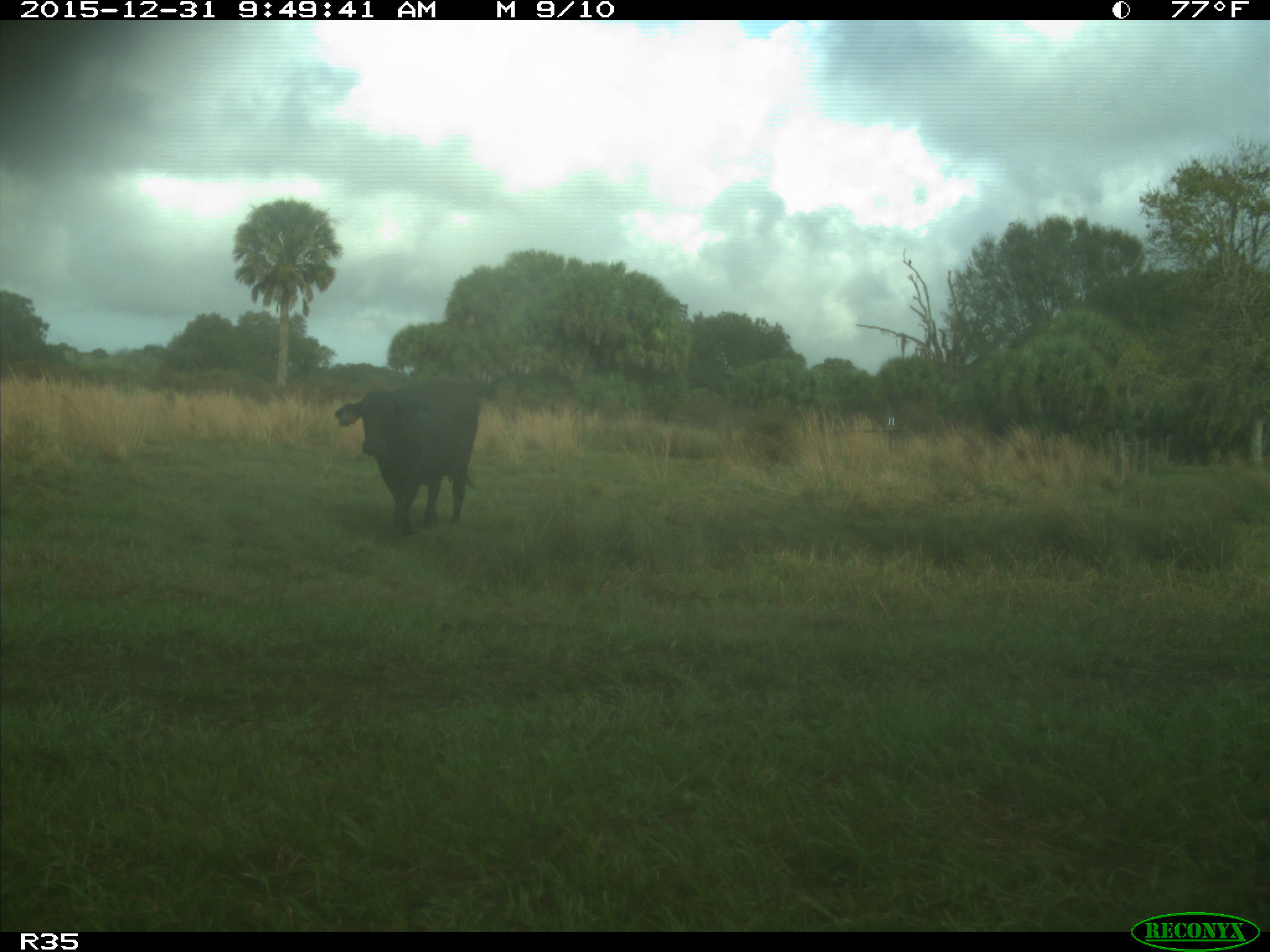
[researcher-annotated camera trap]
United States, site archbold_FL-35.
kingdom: Animalia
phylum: Chordata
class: Mammalia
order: Artiodactyla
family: Bovidae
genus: Bos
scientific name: Bos taurus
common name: domestic cow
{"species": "Bos taurus (domestic cow)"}